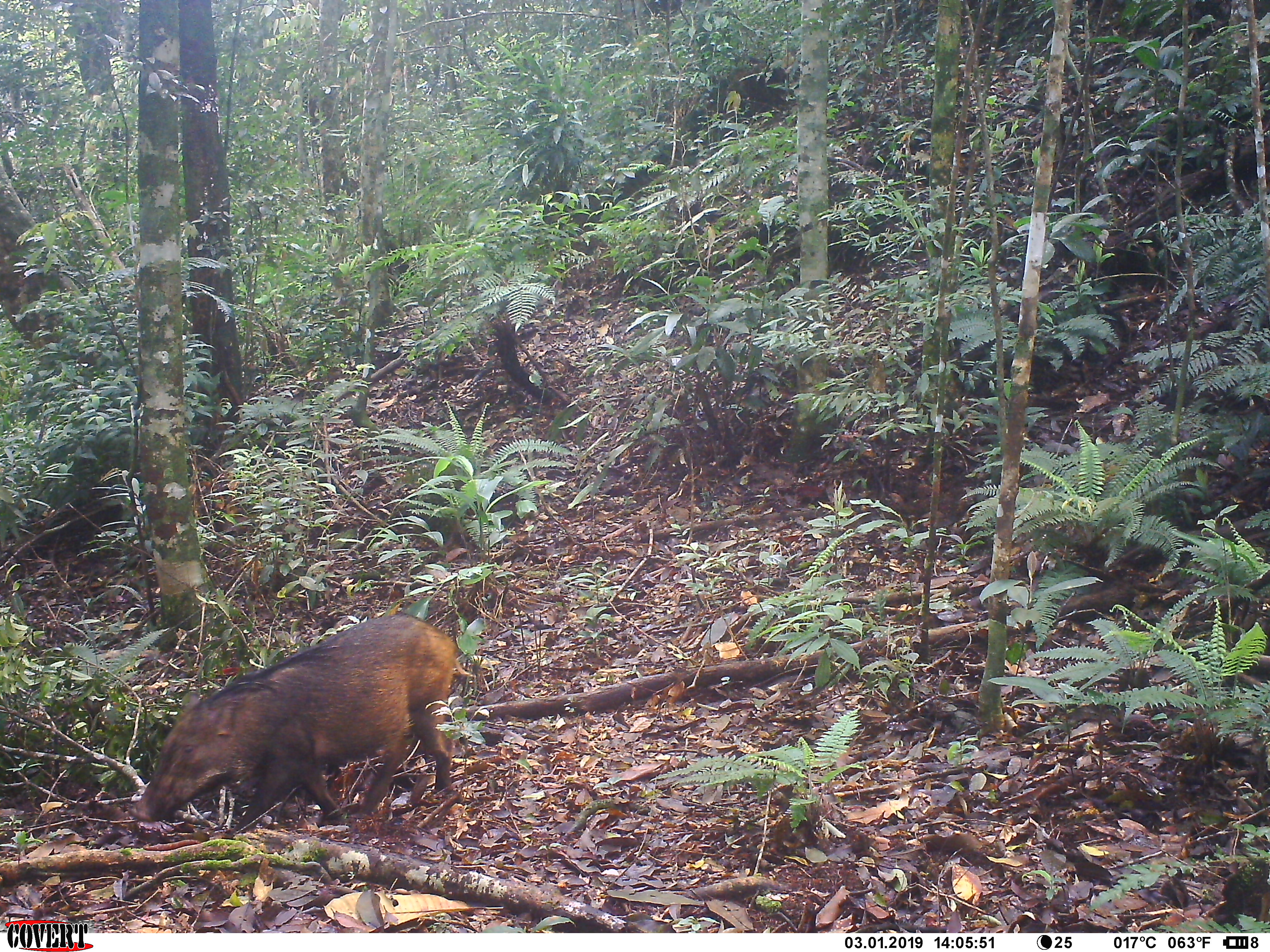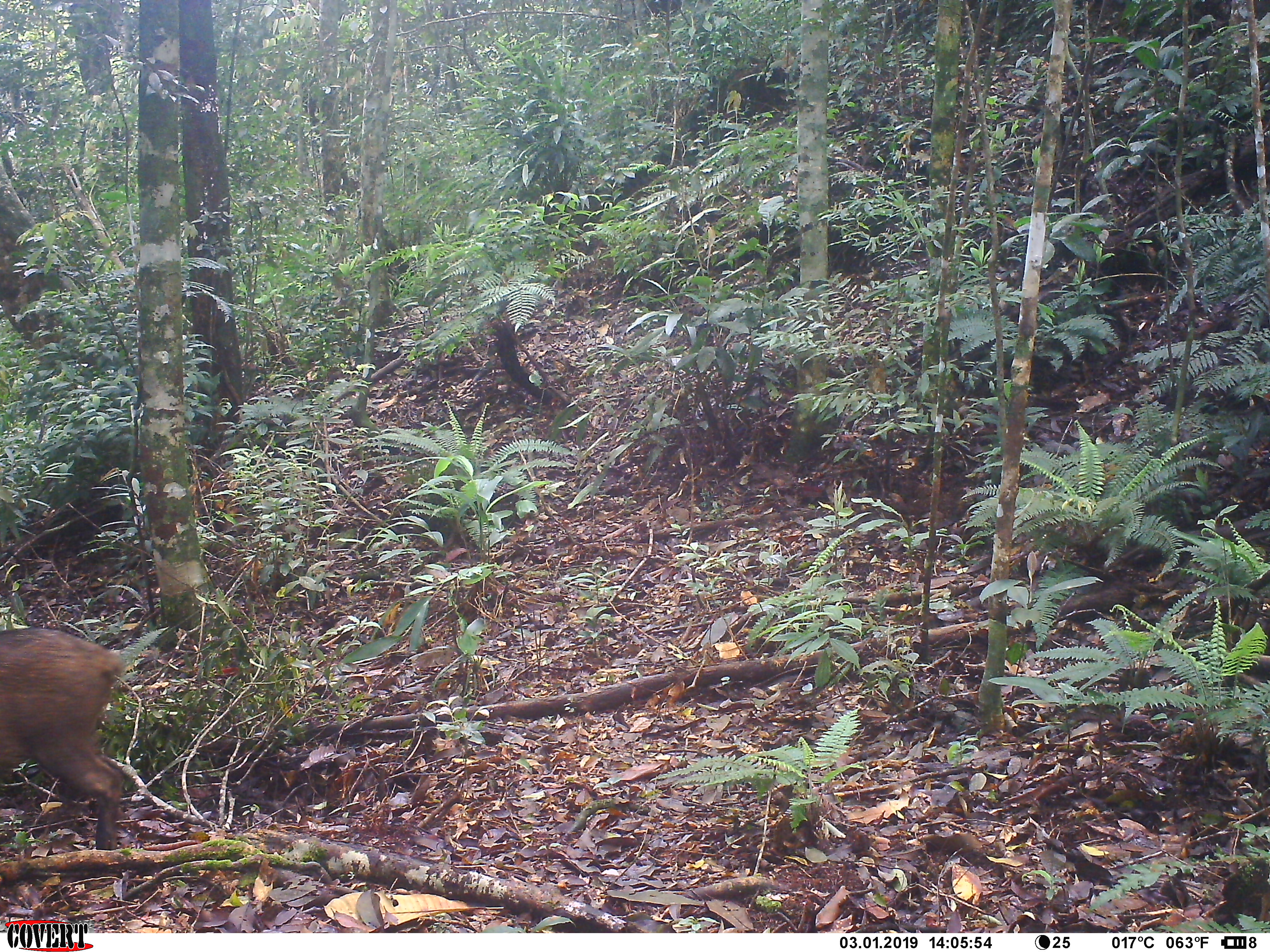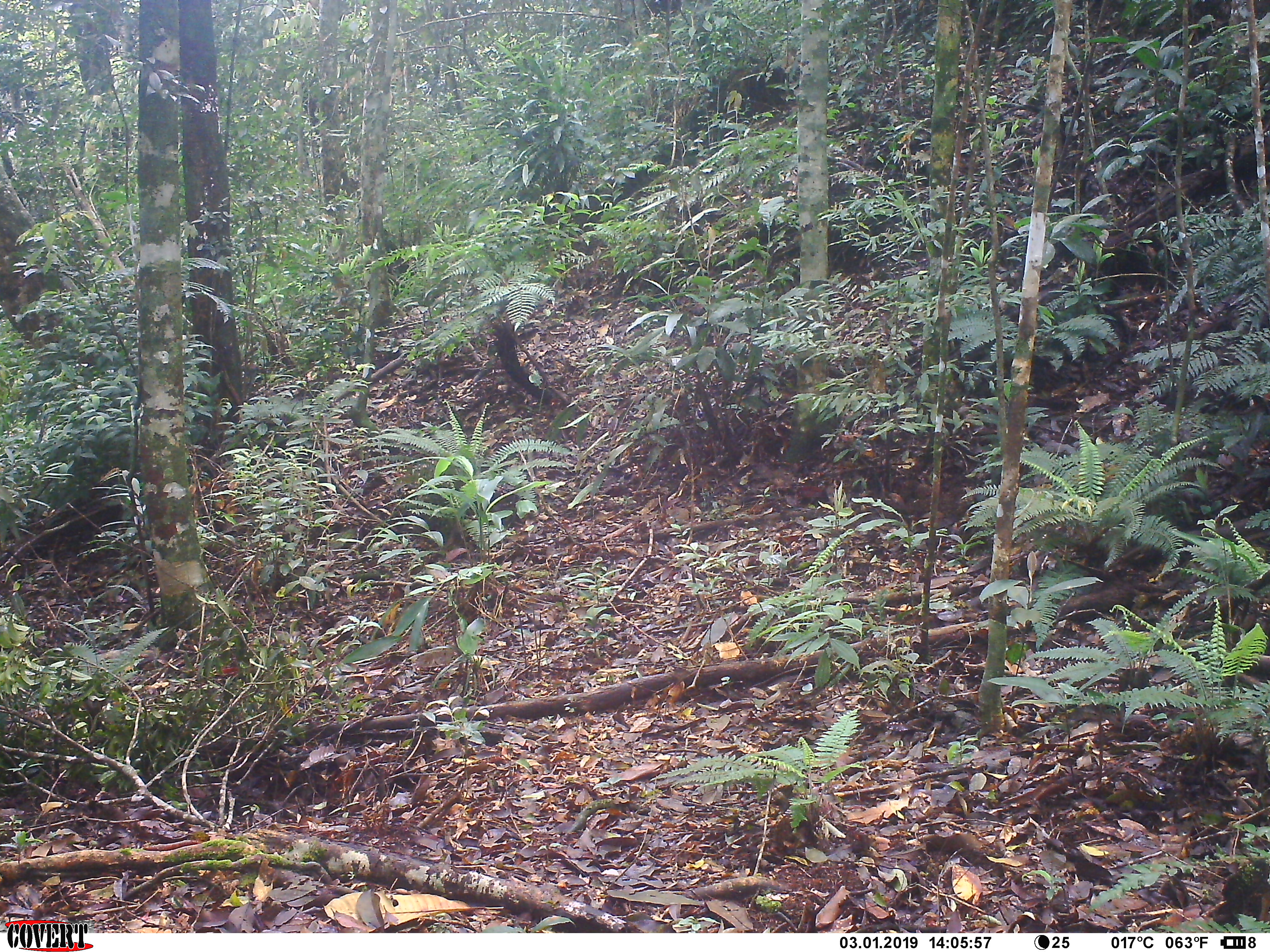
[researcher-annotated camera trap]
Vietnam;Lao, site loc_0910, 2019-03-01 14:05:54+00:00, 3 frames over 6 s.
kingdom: Animalia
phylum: Chordata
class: Mammalia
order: Artiodactyla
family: Suidae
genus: Sus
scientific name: Sus scrofa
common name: eurasian wild pig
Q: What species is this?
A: Eurasian wild pig (Sus scrofa).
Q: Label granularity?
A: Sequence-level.